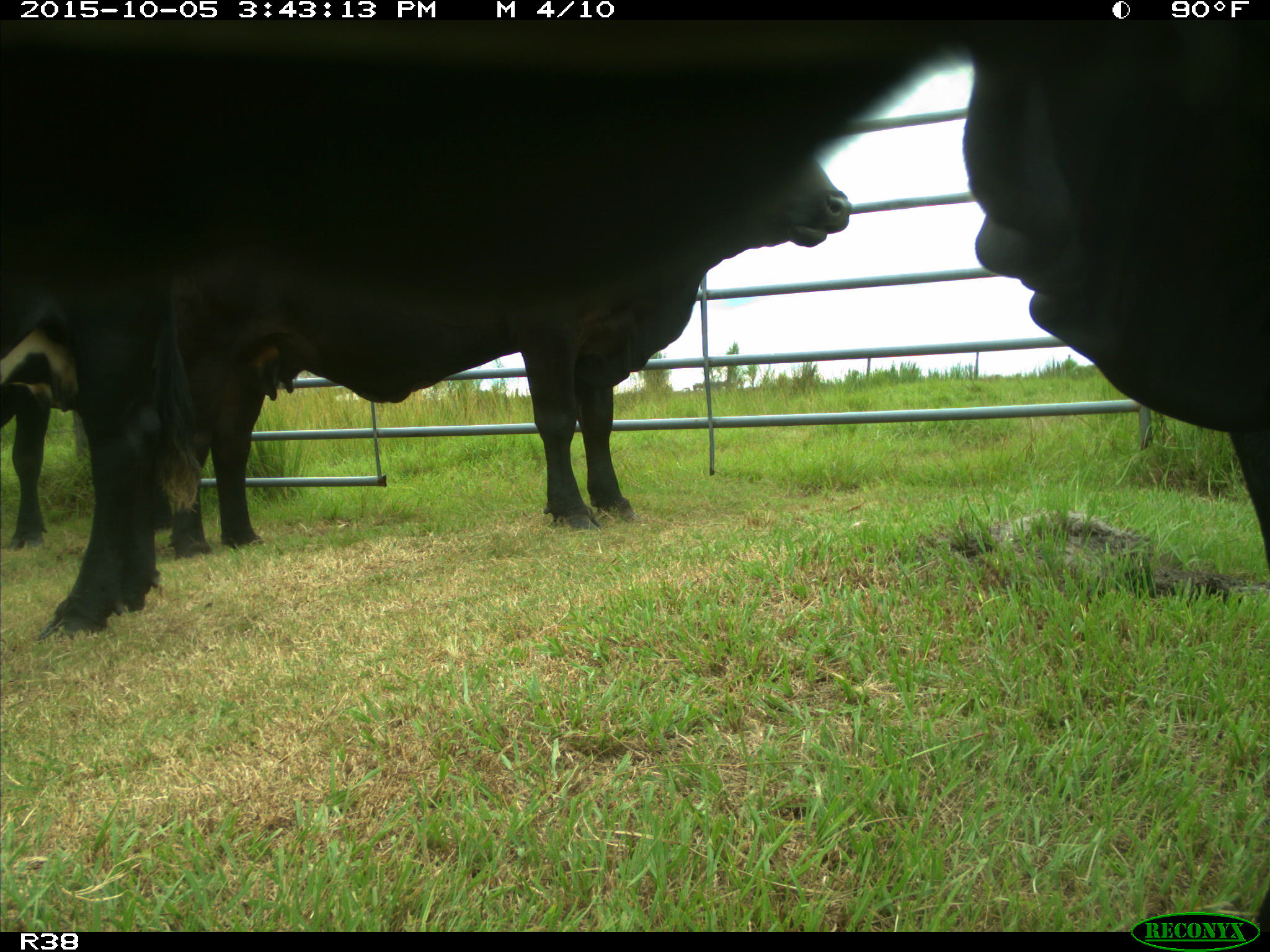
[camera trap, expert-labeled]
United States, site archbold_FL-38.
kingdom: Animalia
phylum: Chordata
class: Mammalia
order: Artiodactyla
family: Bovidae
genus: Bos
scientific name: Bos taurus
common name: domestic cow